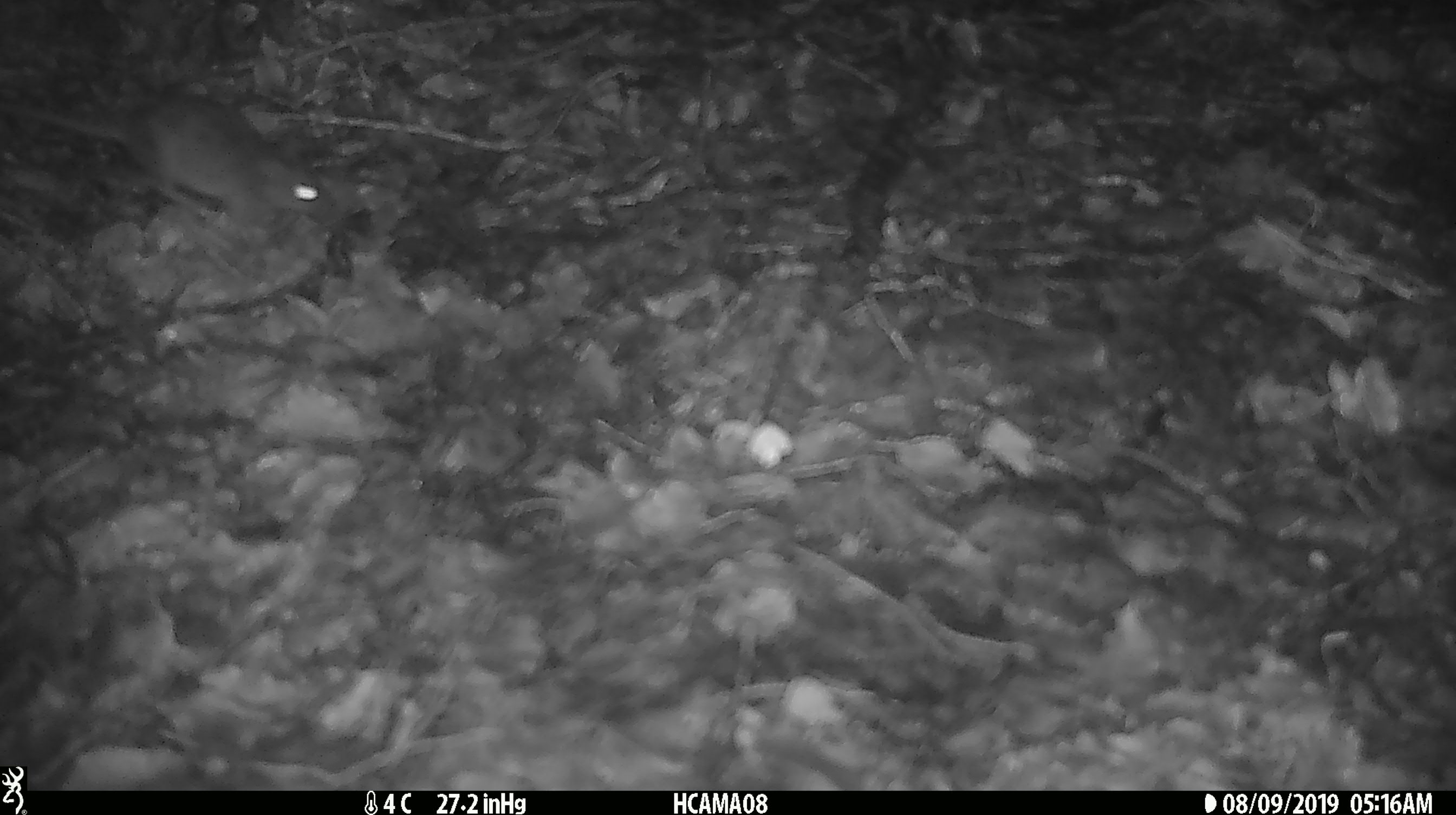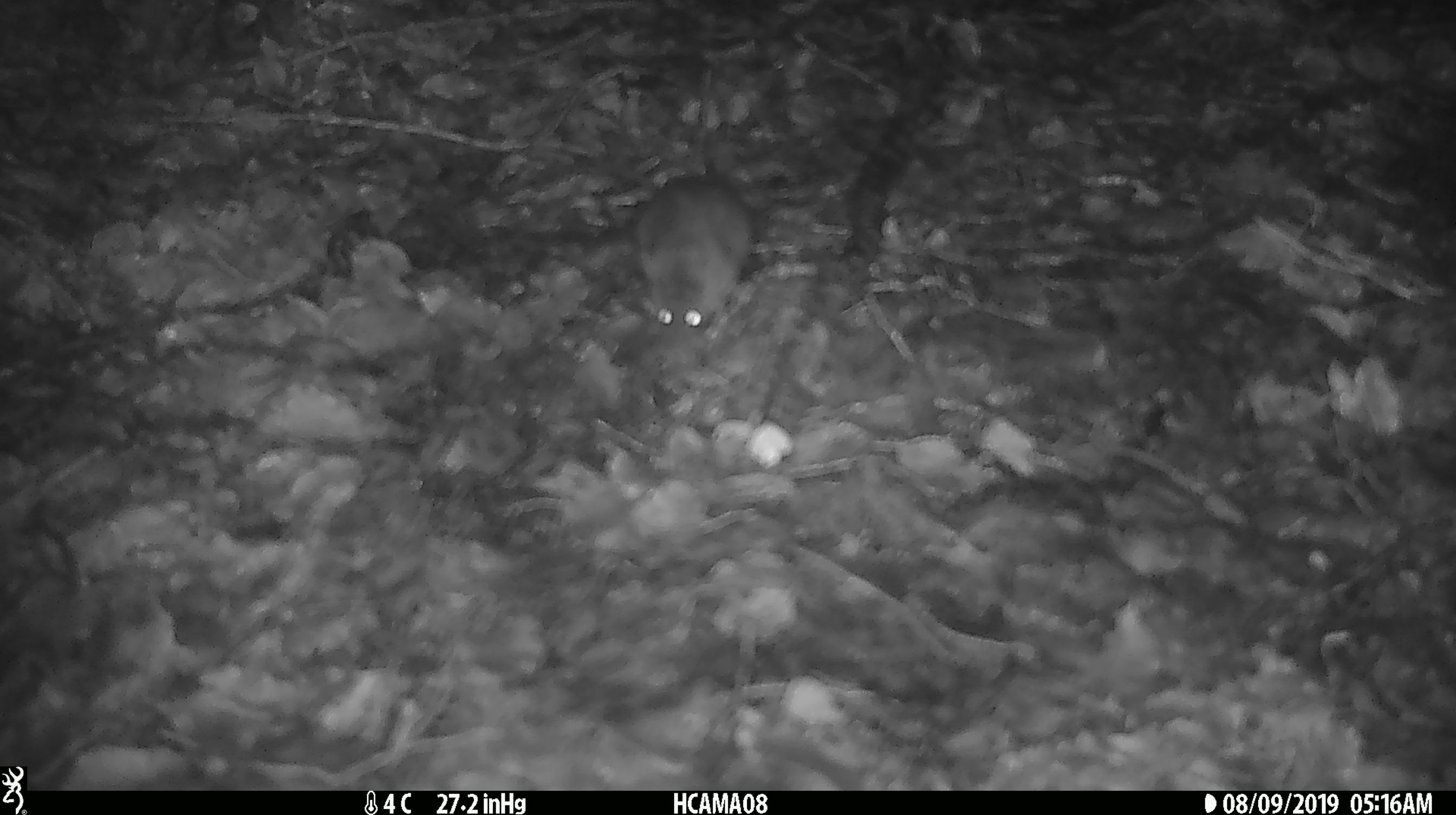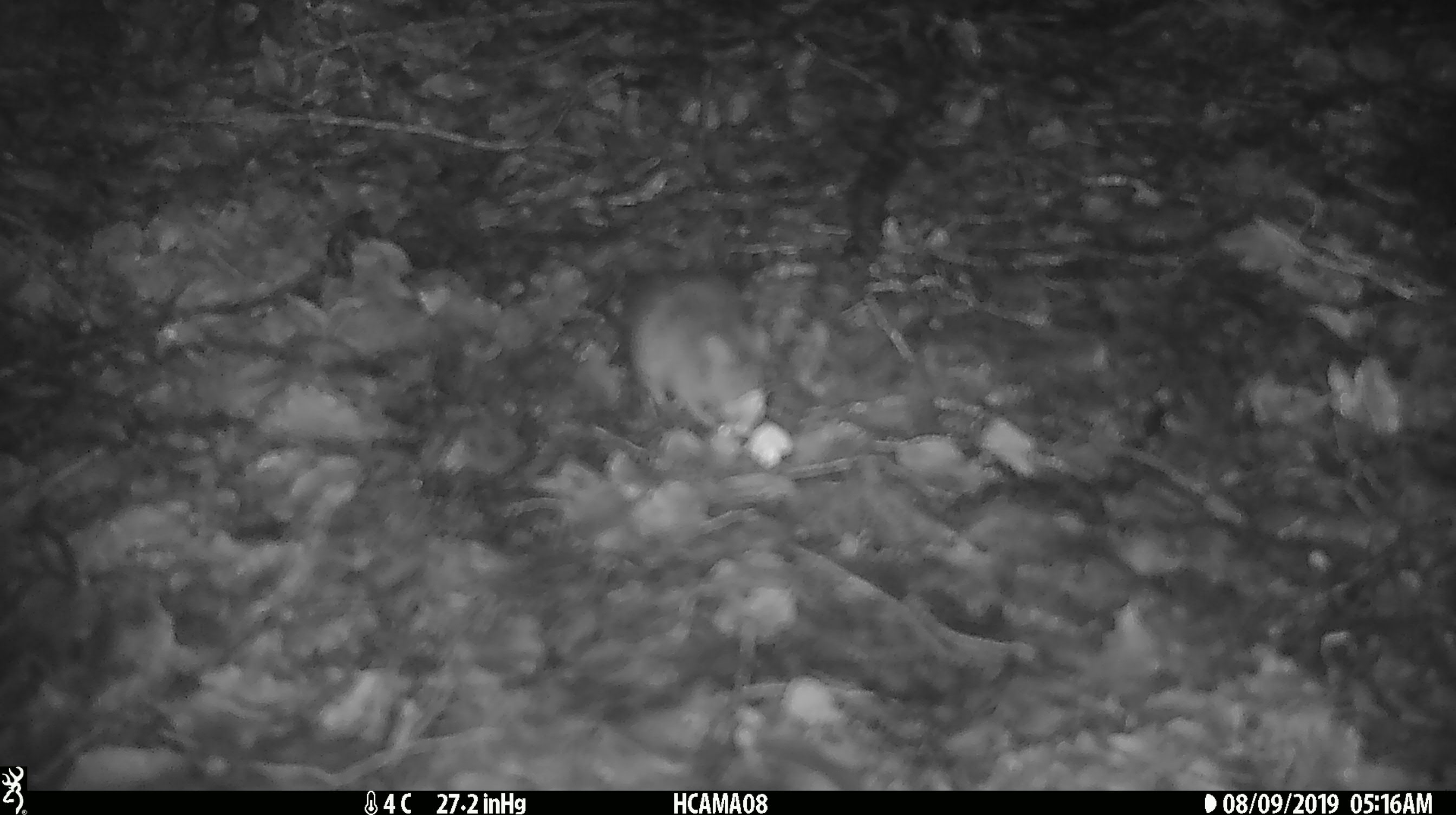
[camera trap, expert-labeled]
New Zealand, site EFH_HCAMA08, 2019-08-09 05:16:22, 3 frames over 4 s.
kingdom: Animalia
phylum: Chordata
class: Mammalia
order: Rodentia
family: Muridae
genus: Mus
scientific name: Mus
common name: mouse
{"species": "mouse (Mus)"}